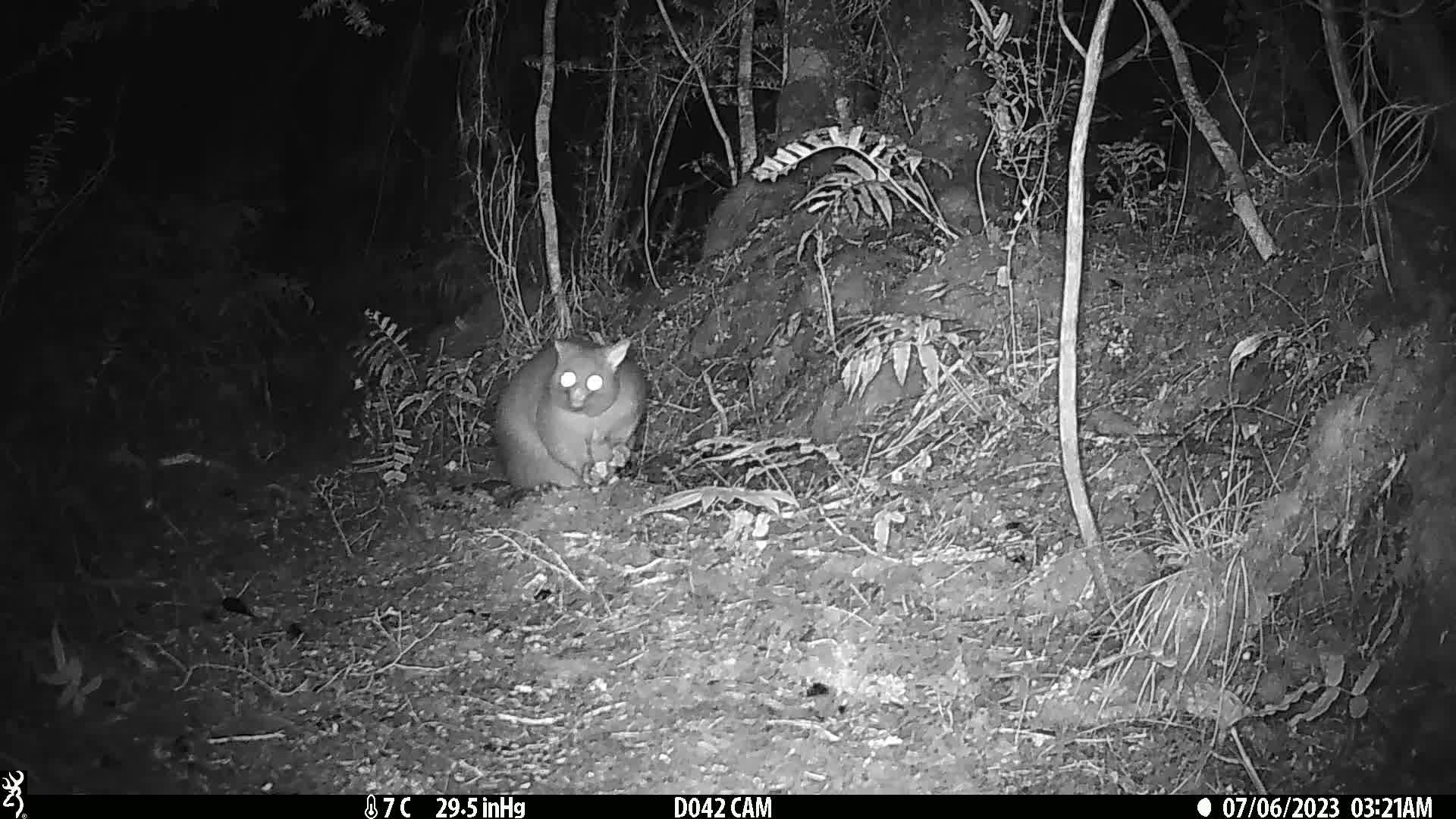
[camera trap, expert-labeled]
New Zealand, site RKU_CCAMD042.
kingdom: Animalia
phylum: Chordata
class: Mammalia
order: Diprotodontia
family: Phalangeridae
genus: Trichosurus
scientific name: Trichosurus vulpecula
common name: common brushtail possum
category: possum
Possum (common brushtail possum) (Trichosurus vulpecula).